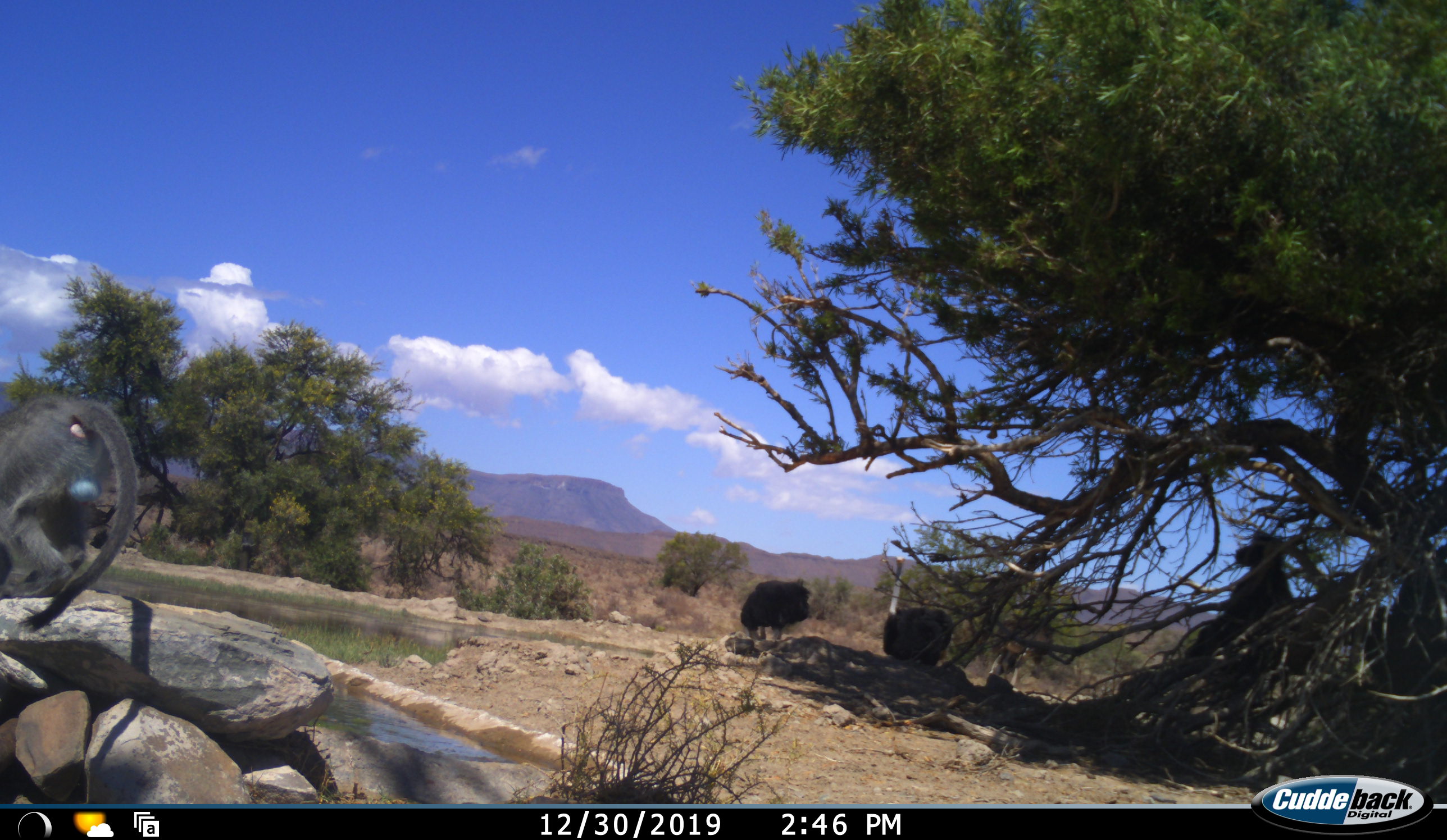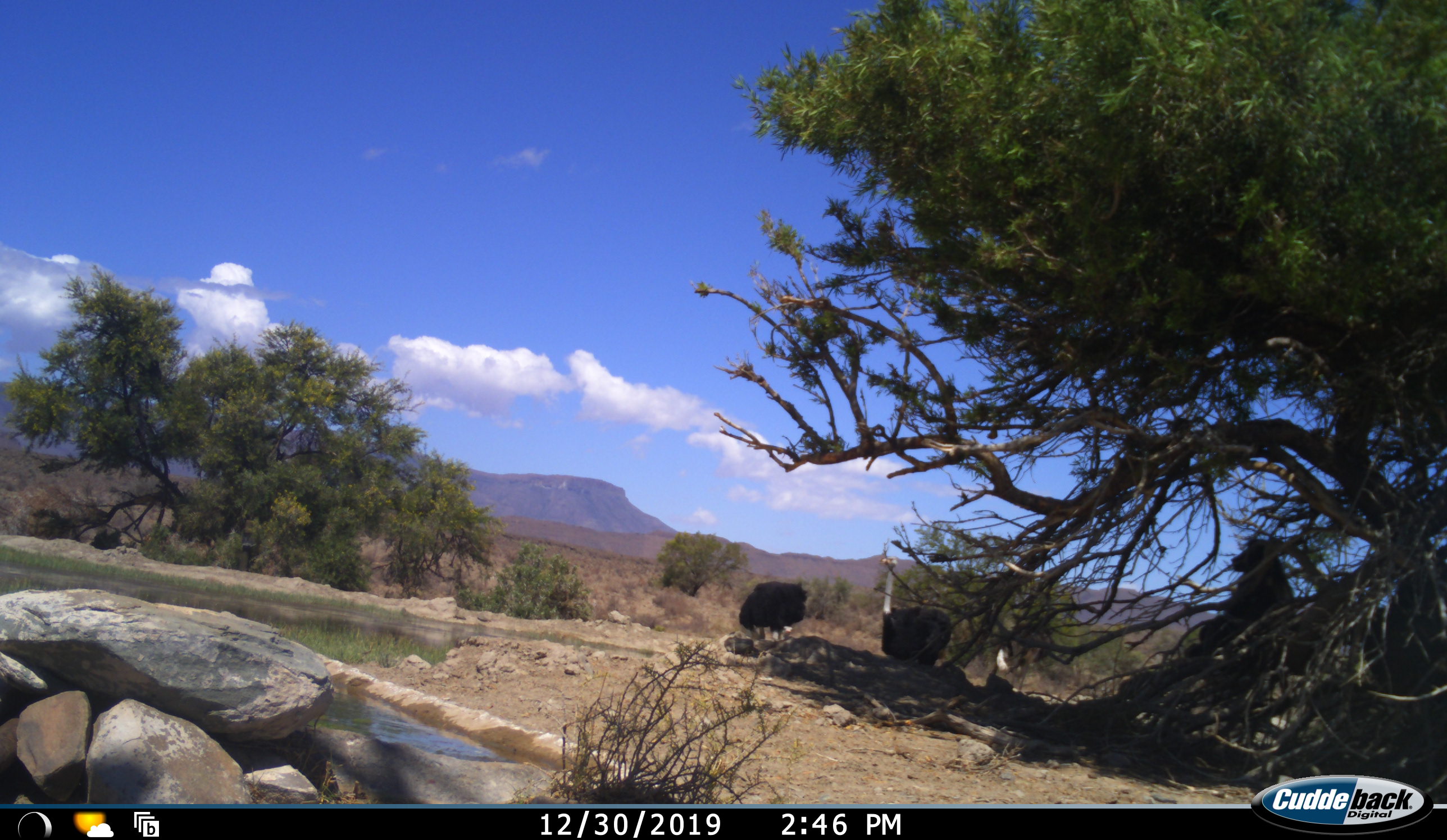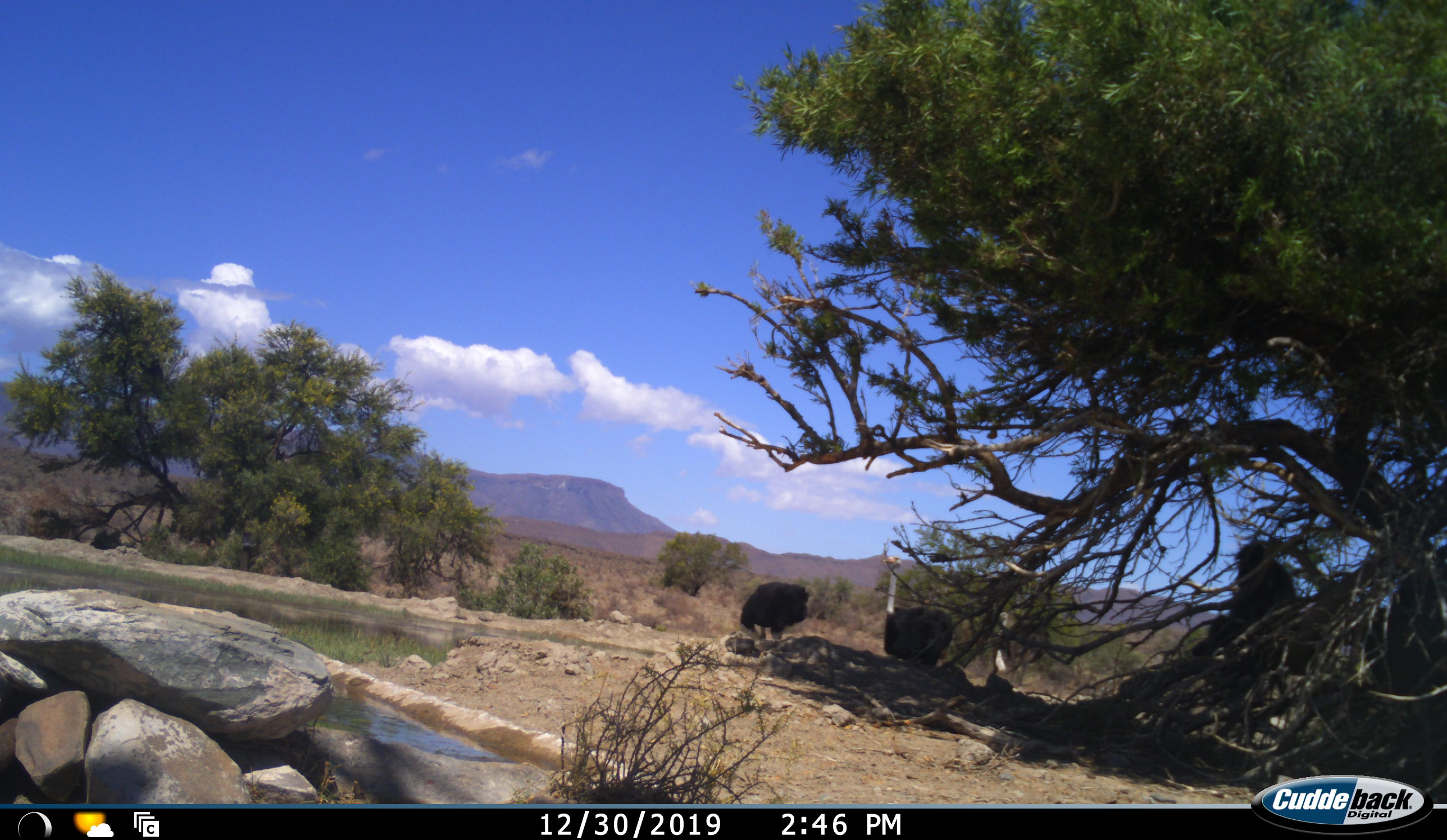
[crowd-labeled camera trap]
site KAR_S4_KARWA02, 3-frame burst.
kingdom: Animalia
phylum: Chordata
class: Mammalia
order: Primates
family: Cercopithecidae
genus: Chlorocebus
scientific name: Chlorocebus pygerythrus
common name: vervet monkey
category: monkeyvervet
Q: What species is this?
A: Monkeyvervet (vervet monkey) (Chlorocebus pygerythrus).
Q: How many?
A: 1.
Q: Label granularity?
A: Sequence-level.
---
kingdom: Animalia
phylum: Chordata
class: Aves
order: Struthioniformes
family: Struthionidae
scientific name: Struthionidae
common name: ostrich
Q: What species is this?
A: Ostrich (Struthionidae).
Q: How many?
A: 3.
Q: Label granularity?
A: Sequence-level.